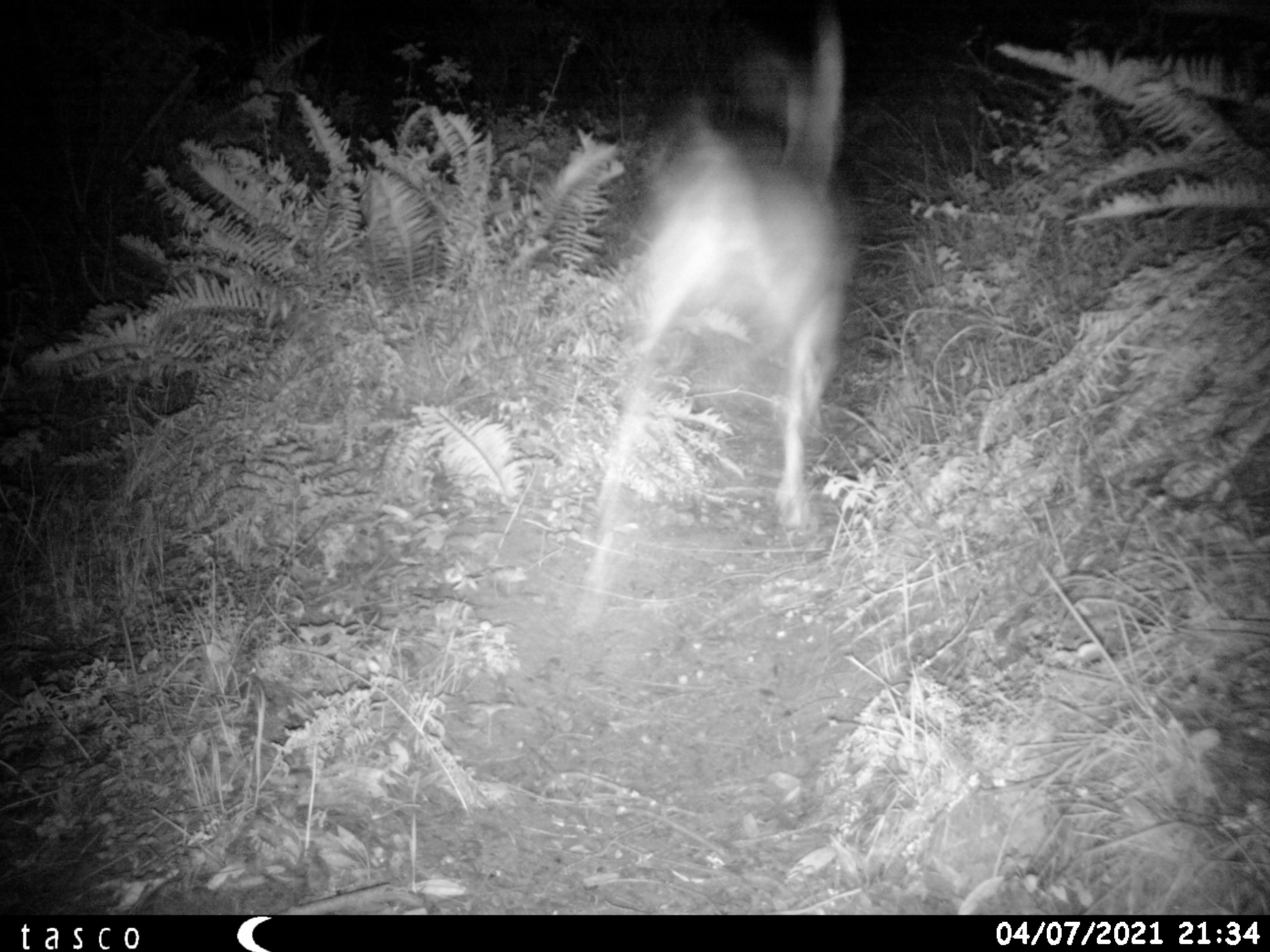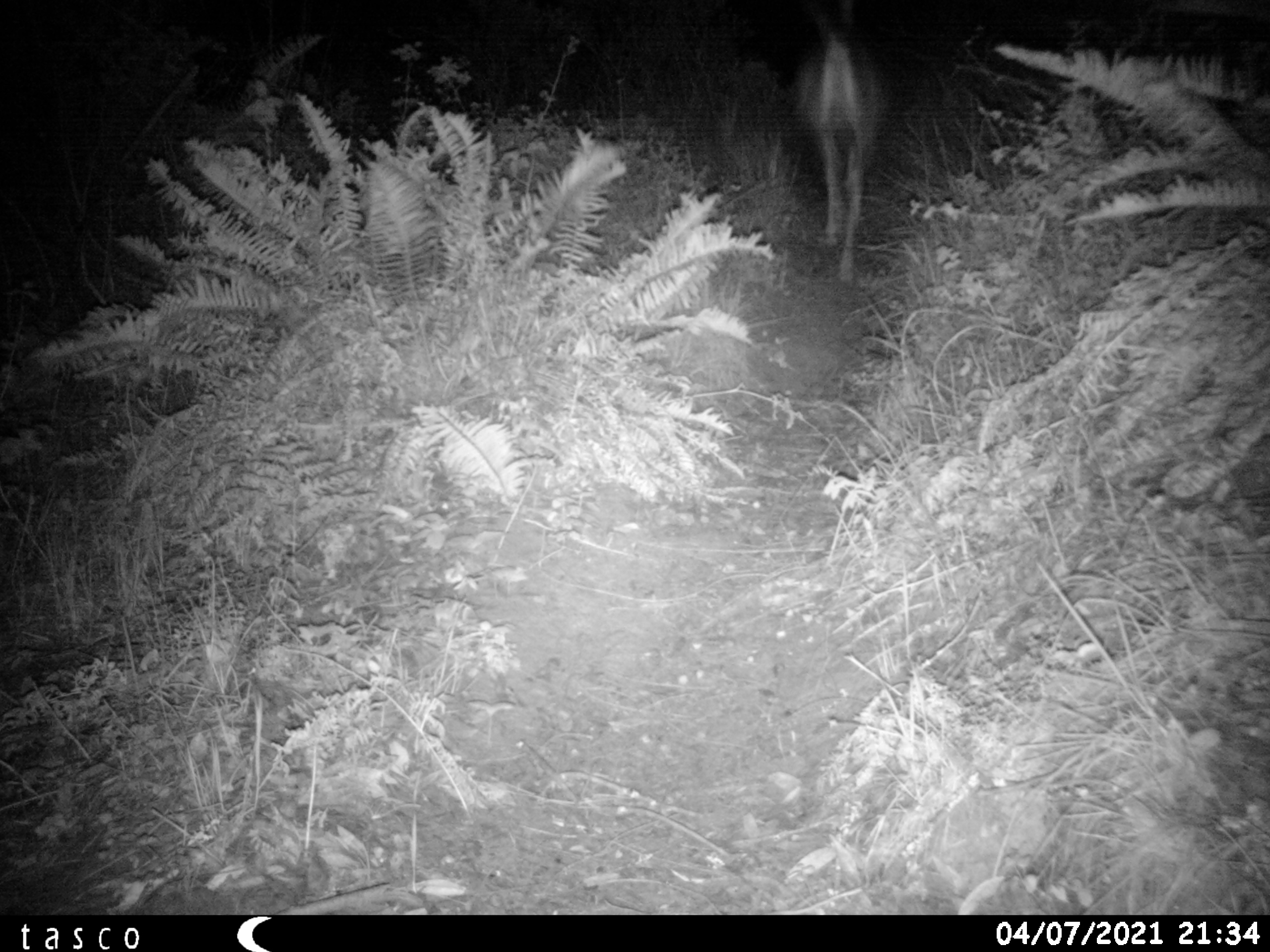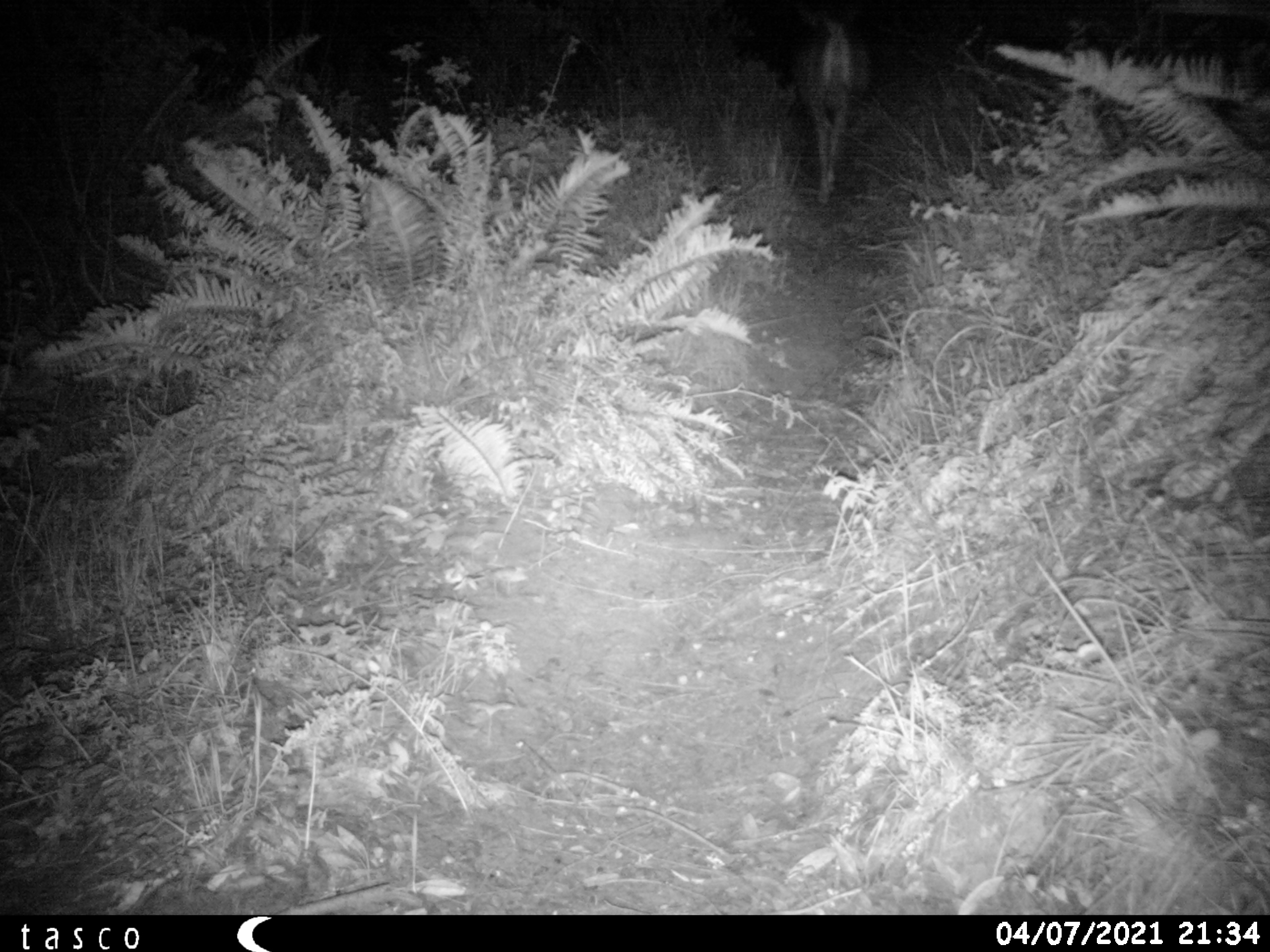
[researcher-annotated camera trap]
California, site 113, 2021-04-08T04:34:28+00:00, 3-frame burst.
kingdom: Animalia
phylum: Chordata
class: Mammalia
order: Artiodactyla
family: Cervidae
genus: Odocoileus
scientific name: Odocoileus hemionus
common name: mule deer